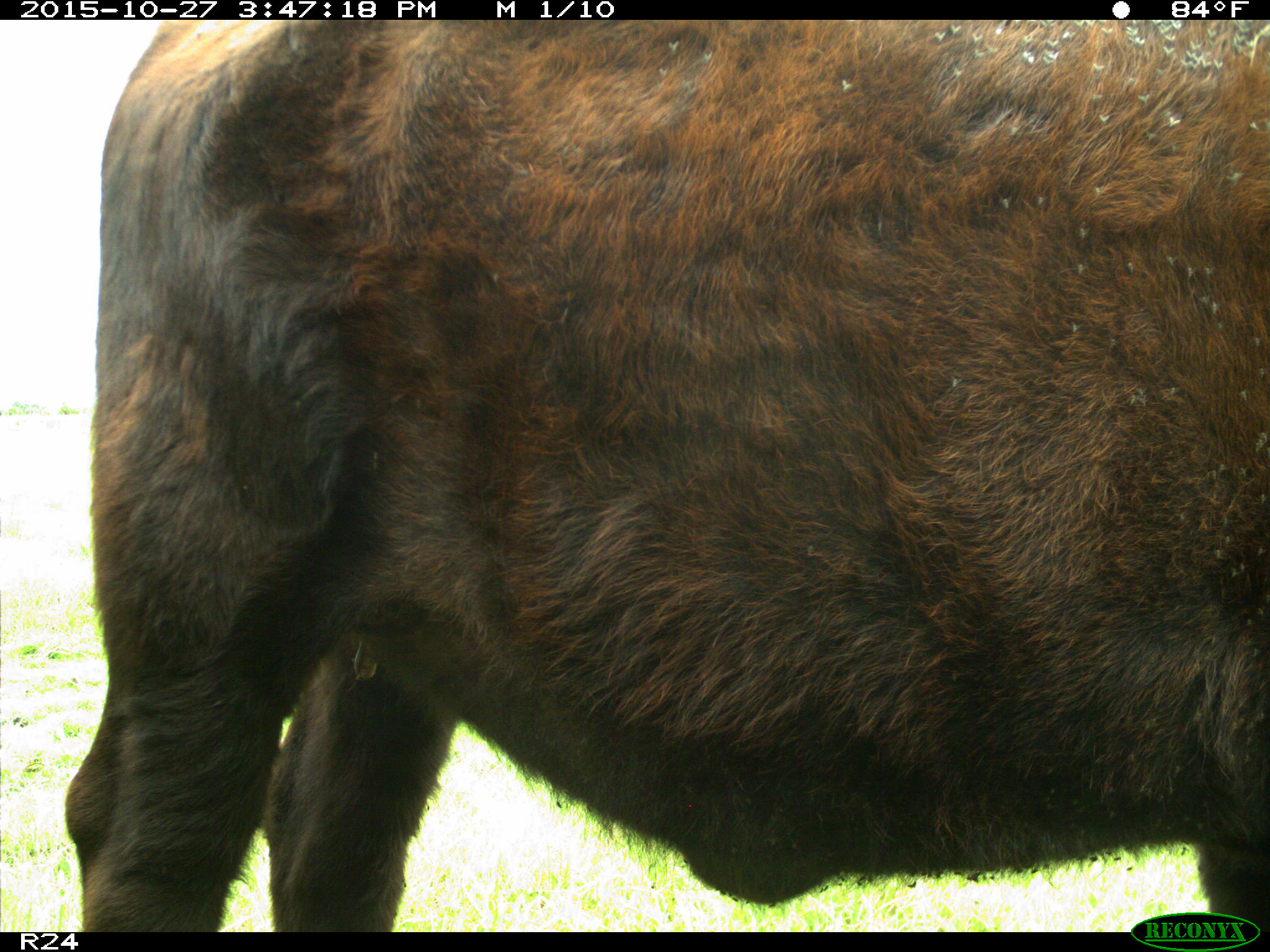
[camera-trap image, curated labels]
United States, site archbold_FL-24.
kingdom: Animalia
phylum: Chordata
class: Mammalia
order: Artiodactyla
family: Bovidae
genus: Bos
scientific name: Bos taurus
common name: domestic cow